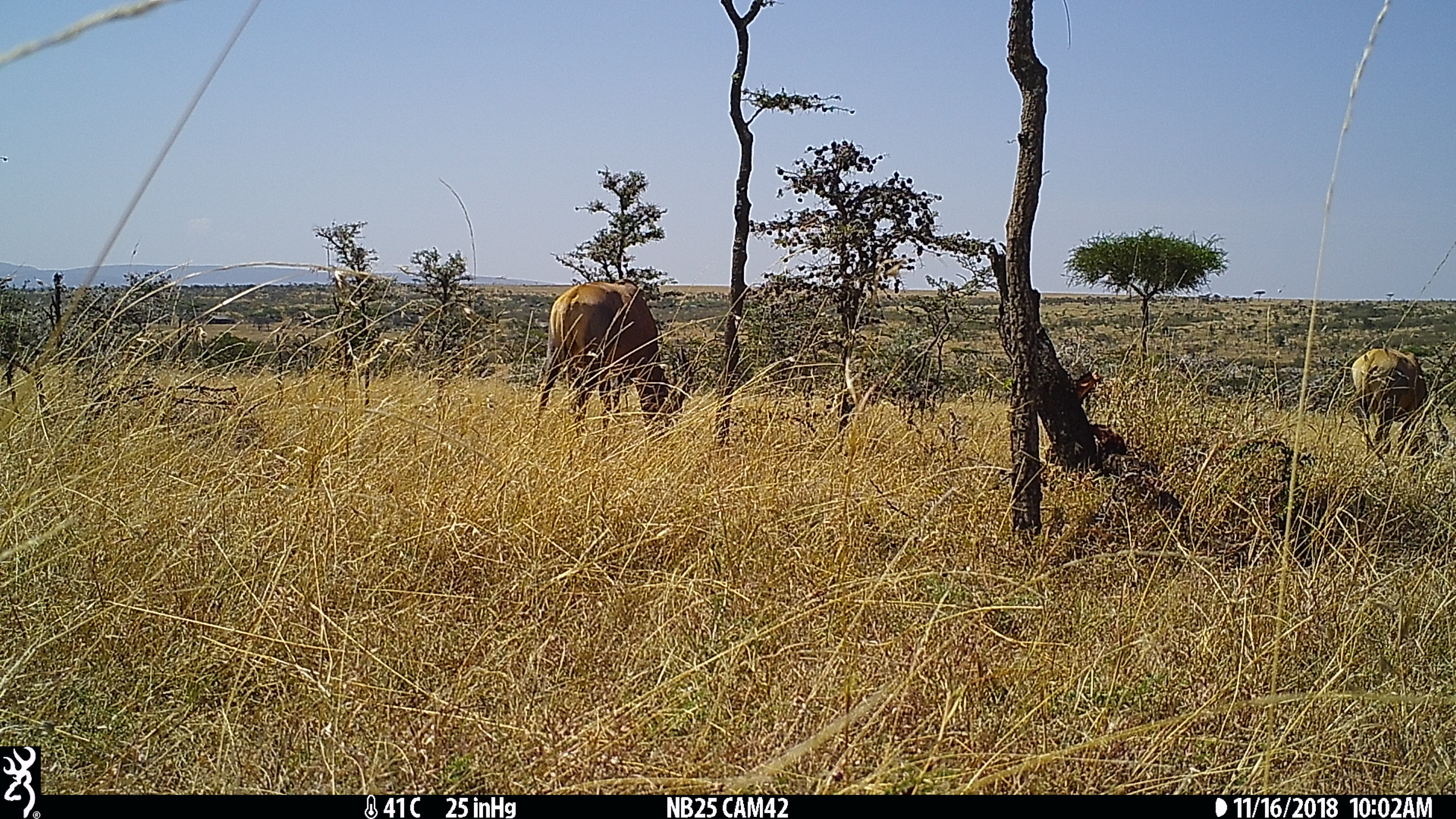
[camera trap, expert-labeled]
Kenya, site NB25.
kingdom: Animalia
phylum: Chordata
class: Mammalia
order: Artiodactyla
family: Bovidae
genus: Damaliscus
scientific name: Damaliscus lunatus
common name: topi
Topi (Damaliscus lunatus).